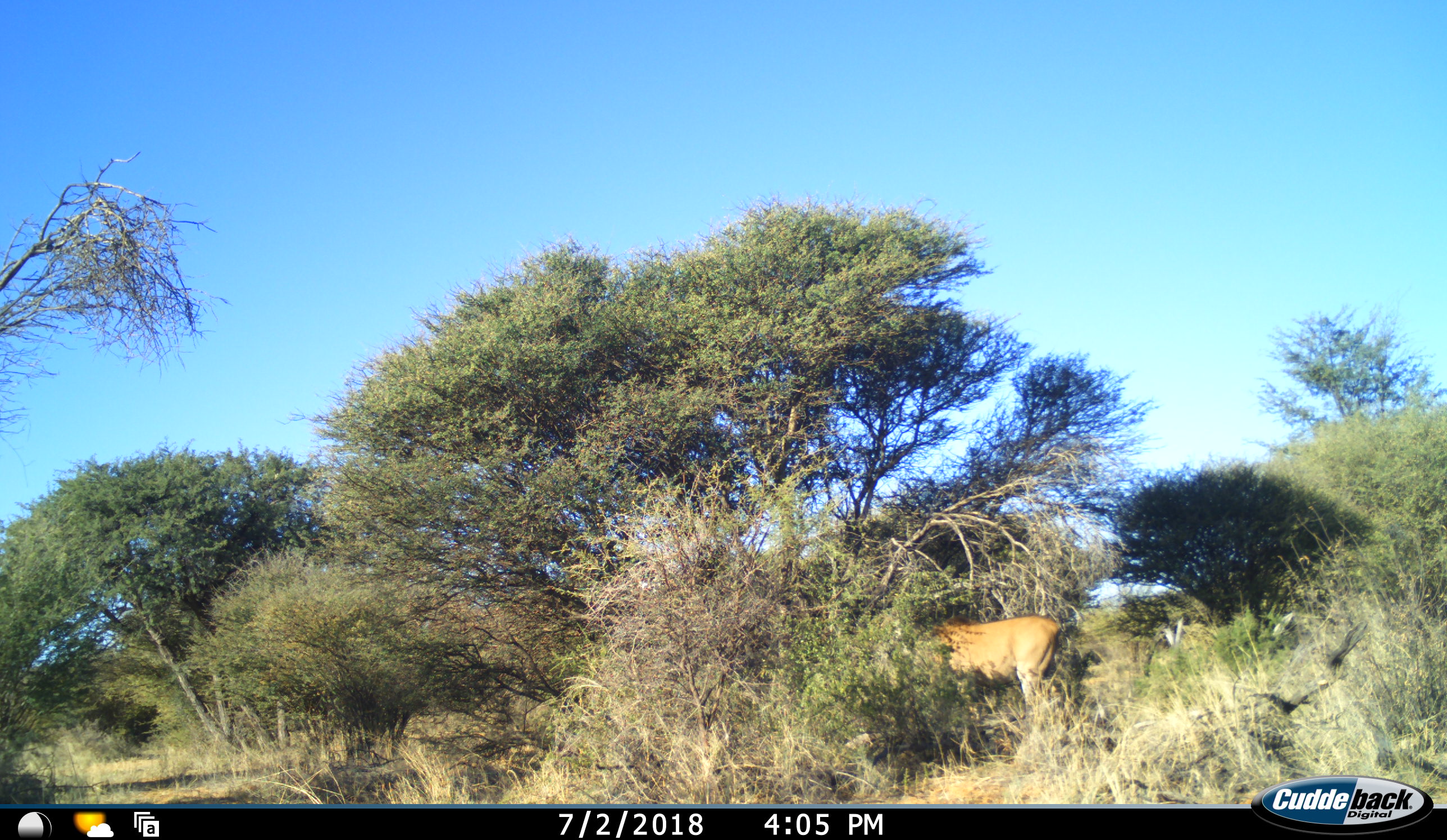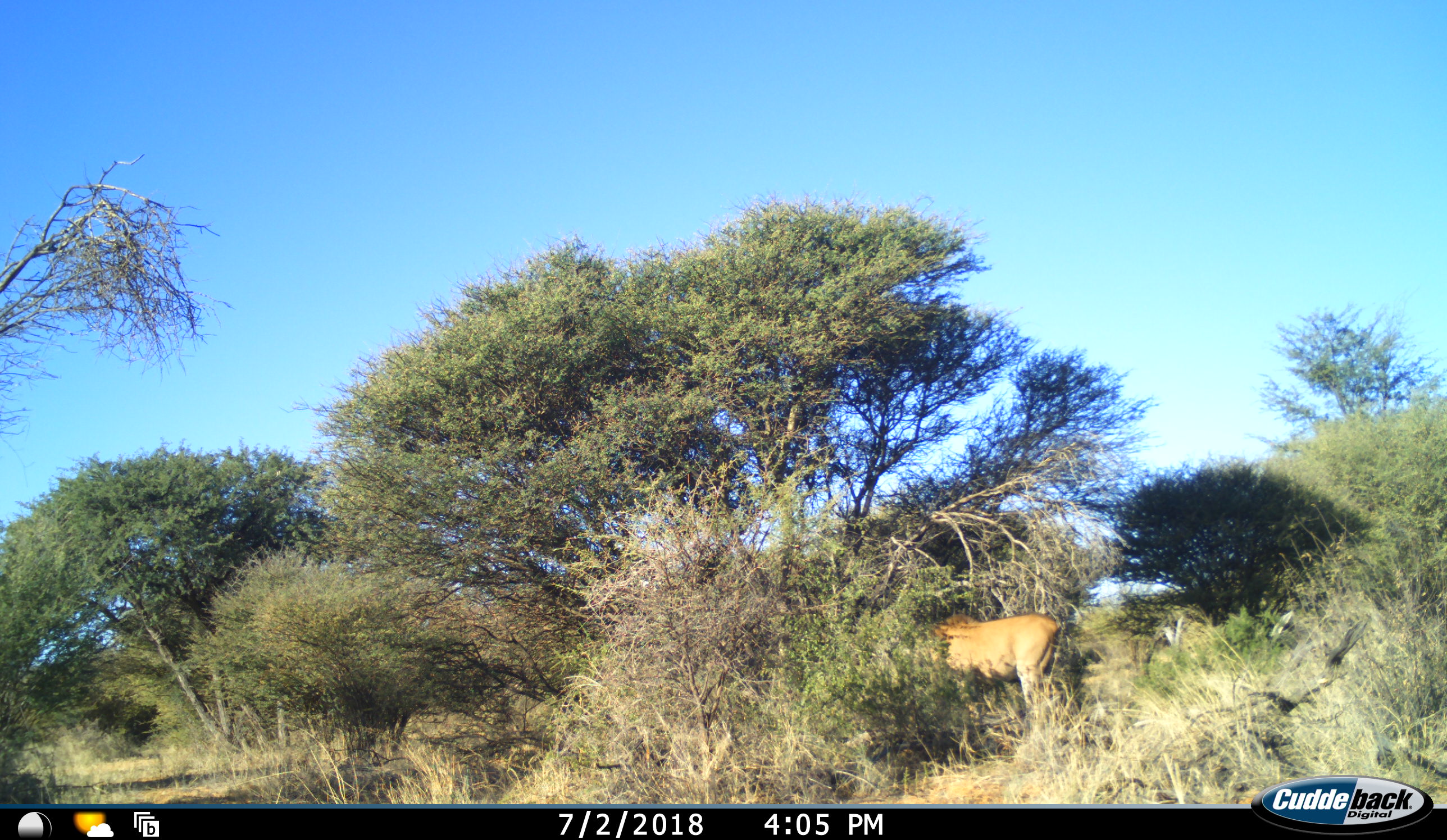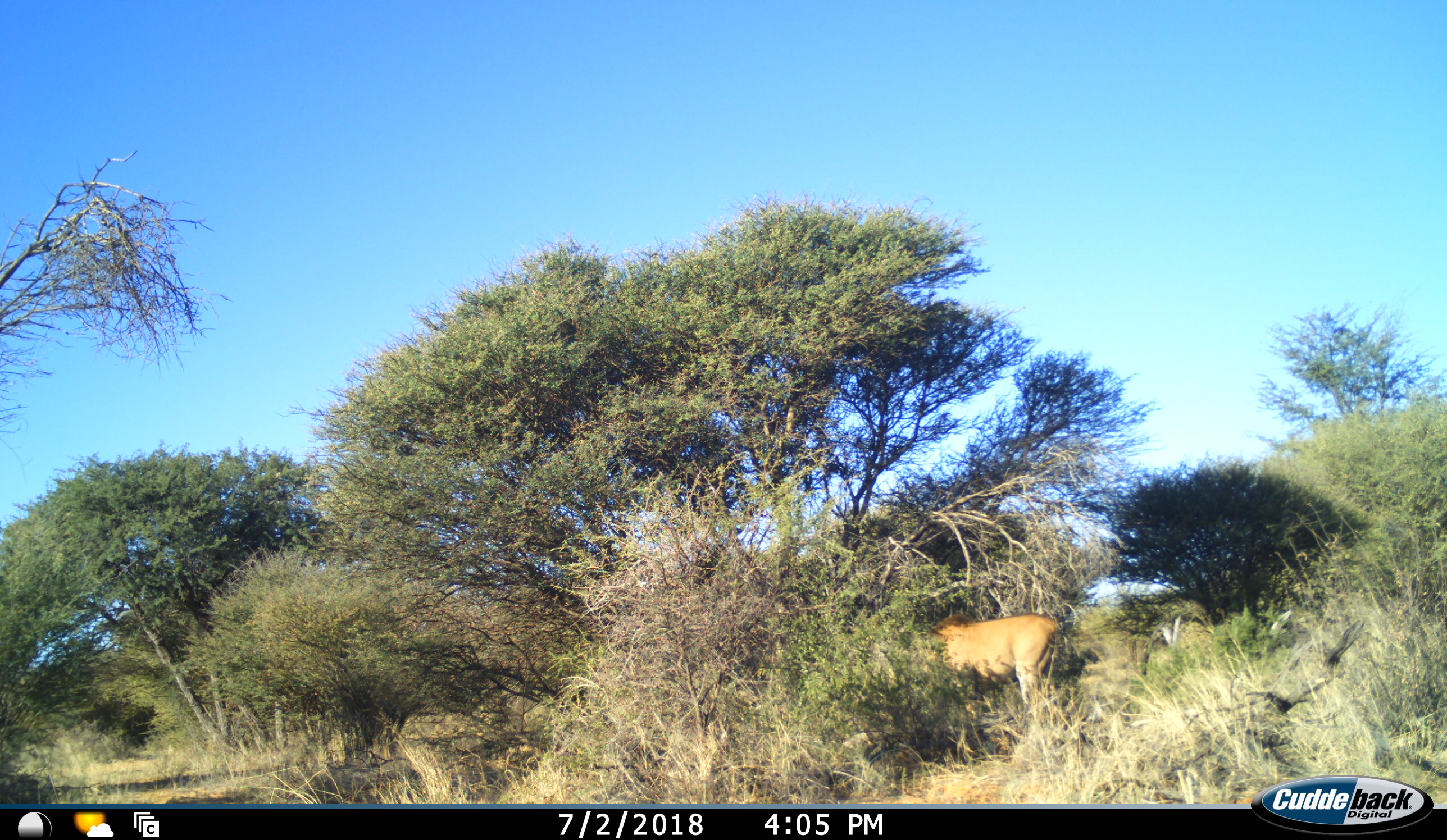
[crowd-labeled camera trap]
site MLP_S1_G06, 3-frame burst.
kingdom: Animalia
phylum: Chordata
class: Mammalia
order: Artiodactyla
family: Bovidae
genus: Tragelaphus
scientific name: Tragelaphus oryx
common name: eland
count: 1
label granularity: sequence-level